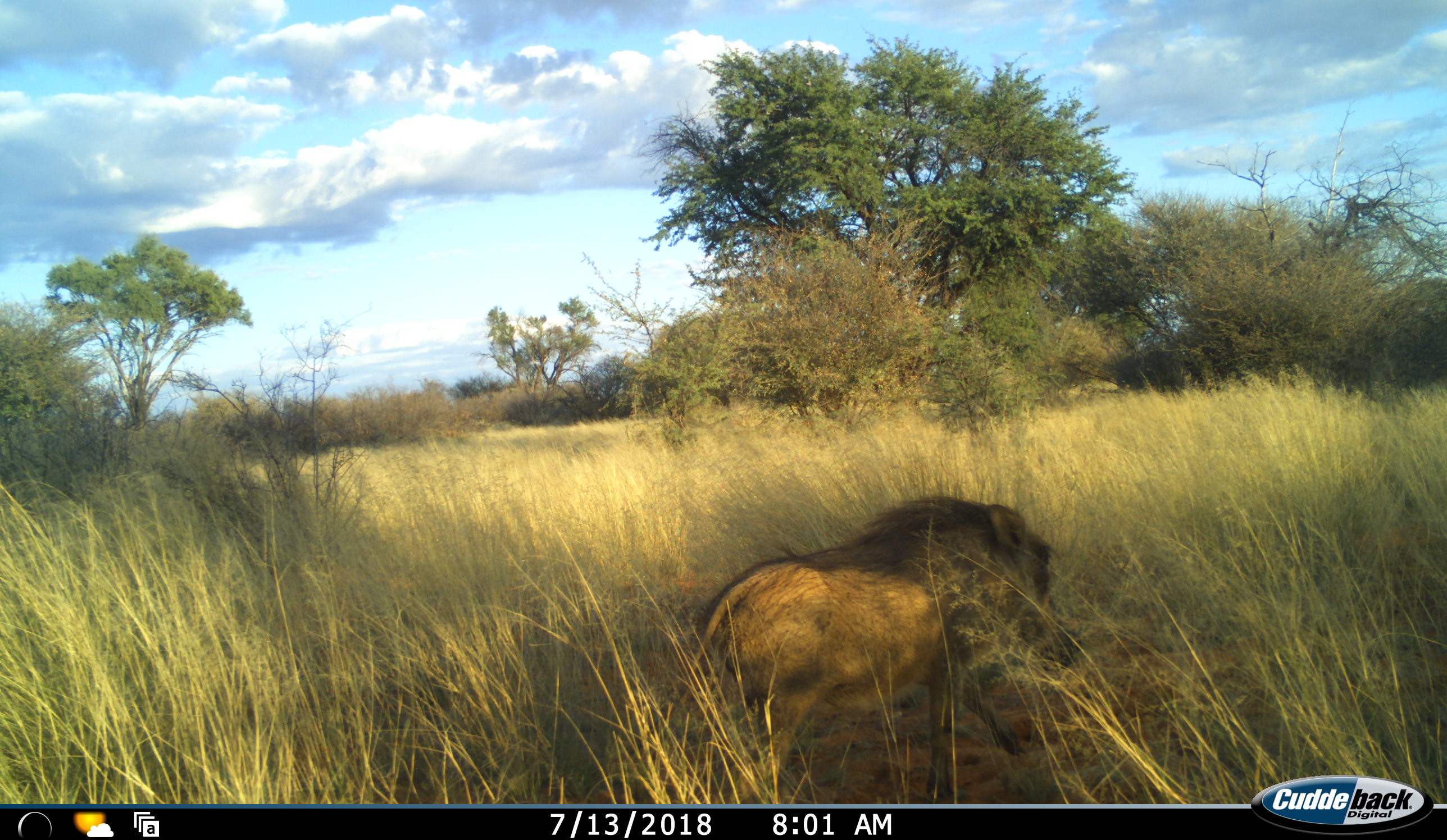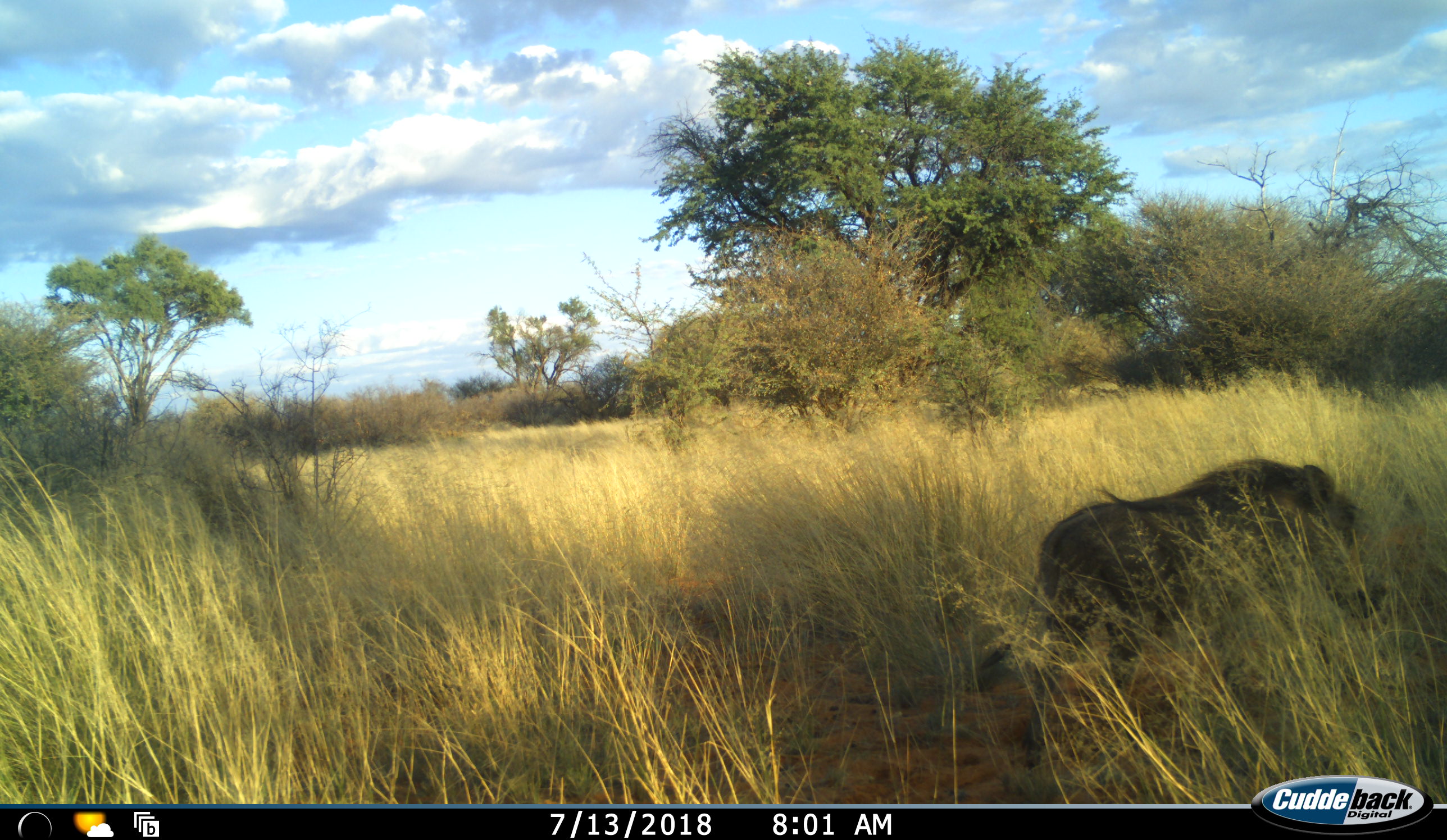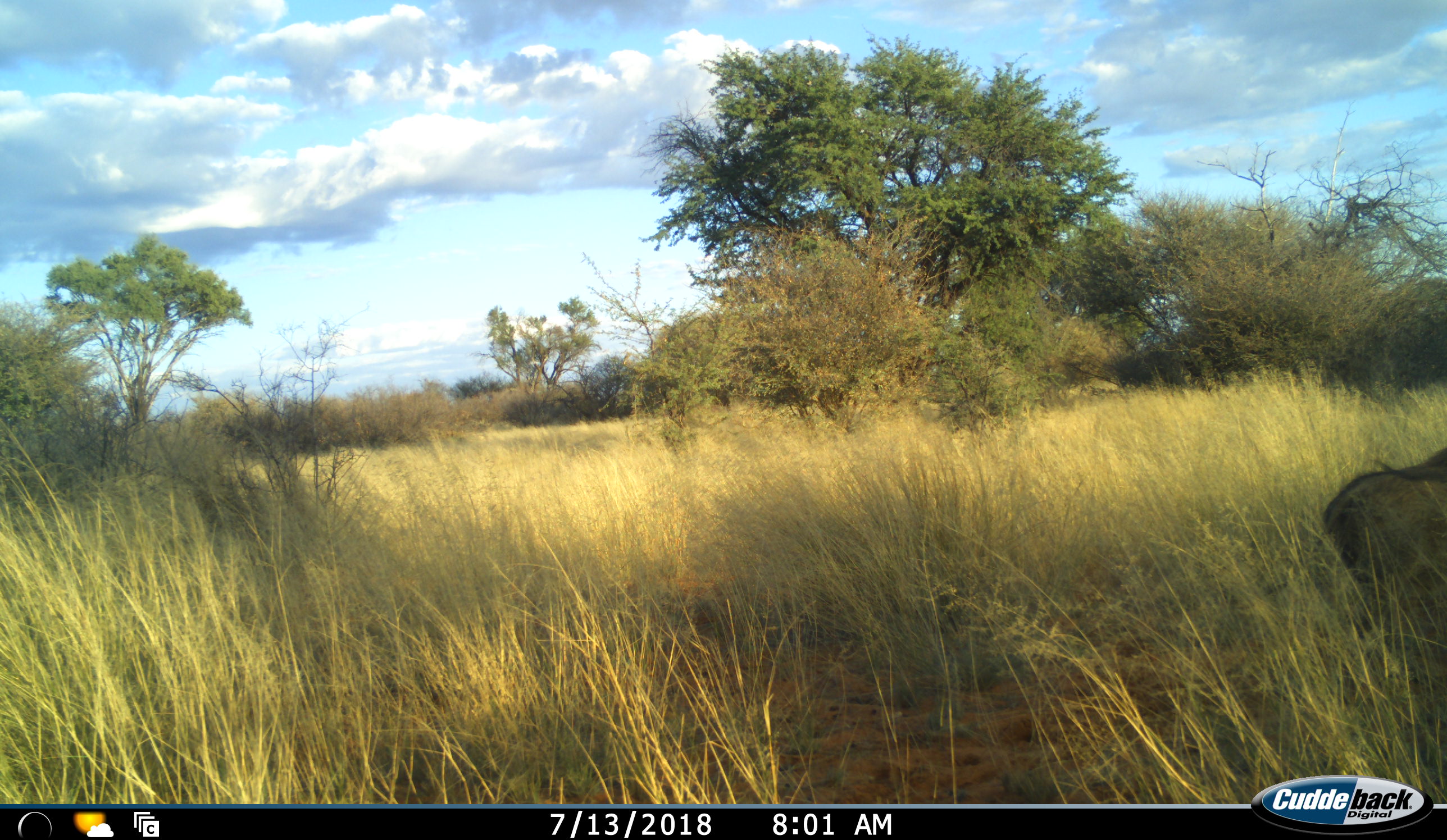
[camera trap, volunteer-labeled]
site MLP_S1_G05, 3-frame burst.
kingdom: Animalia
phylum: Chordata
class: Mammalia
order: Artiodactyla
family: Suidae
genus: Phacochoerus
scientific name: Phacochoerus africanus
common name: warthog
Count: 1.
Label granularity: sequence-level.